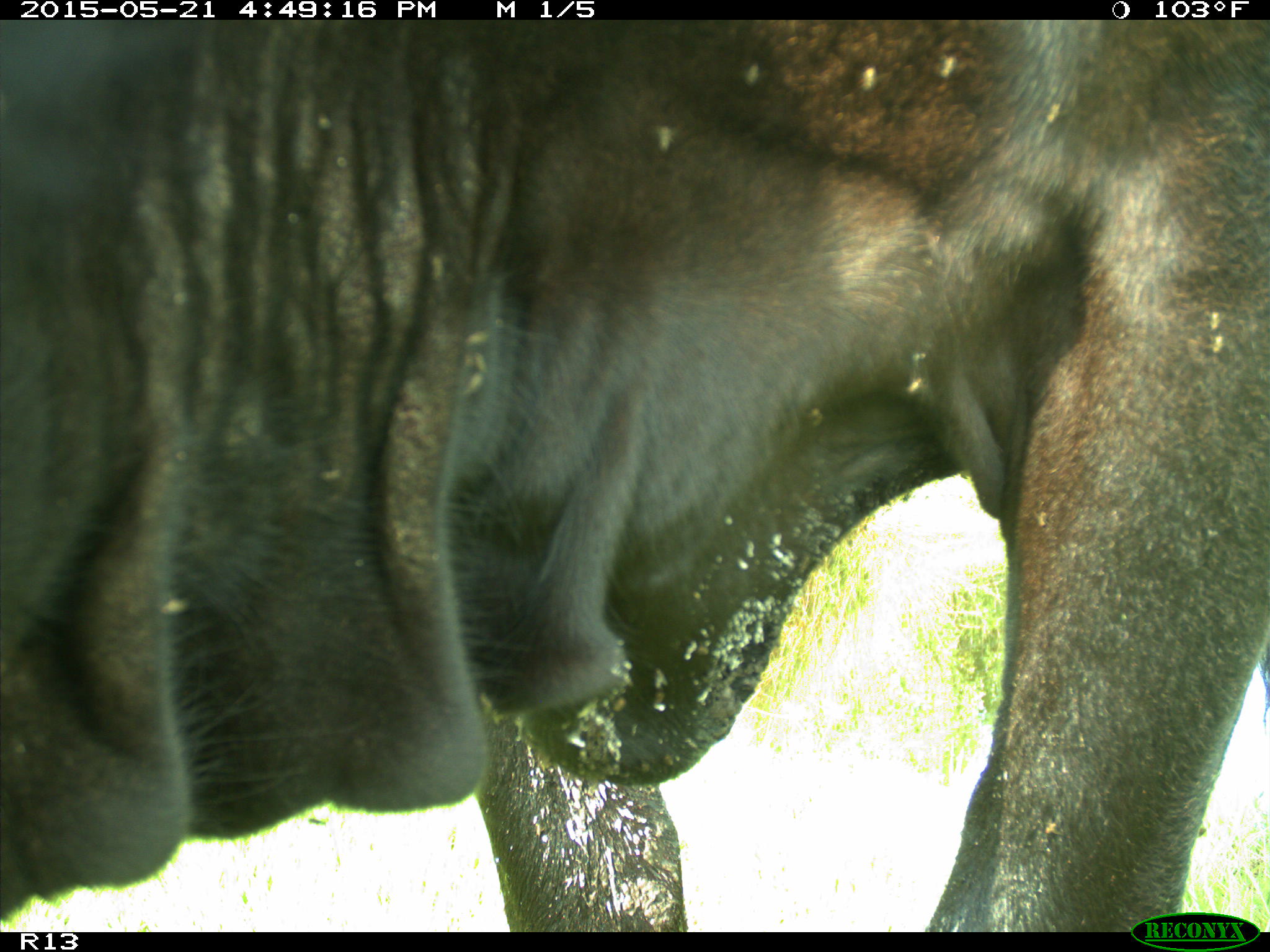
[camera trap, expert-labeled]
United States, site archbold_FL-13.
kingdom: Animalia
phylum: Chordata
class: Mammalia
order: Artiodactyla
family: Bovidae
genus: Bos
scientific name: Bos taurus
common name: domestic cow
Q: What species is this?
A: Bos taurus (domestic cow).